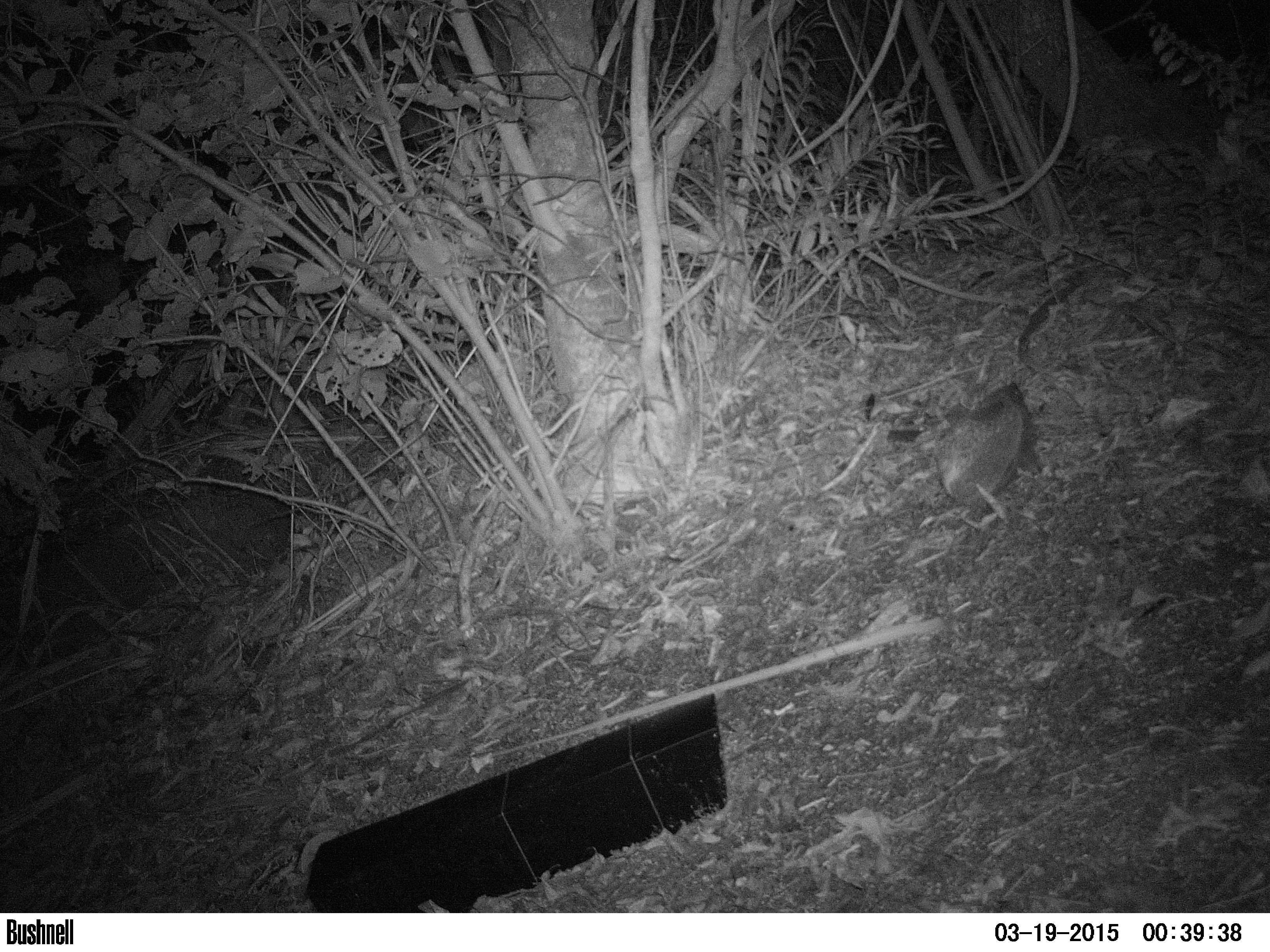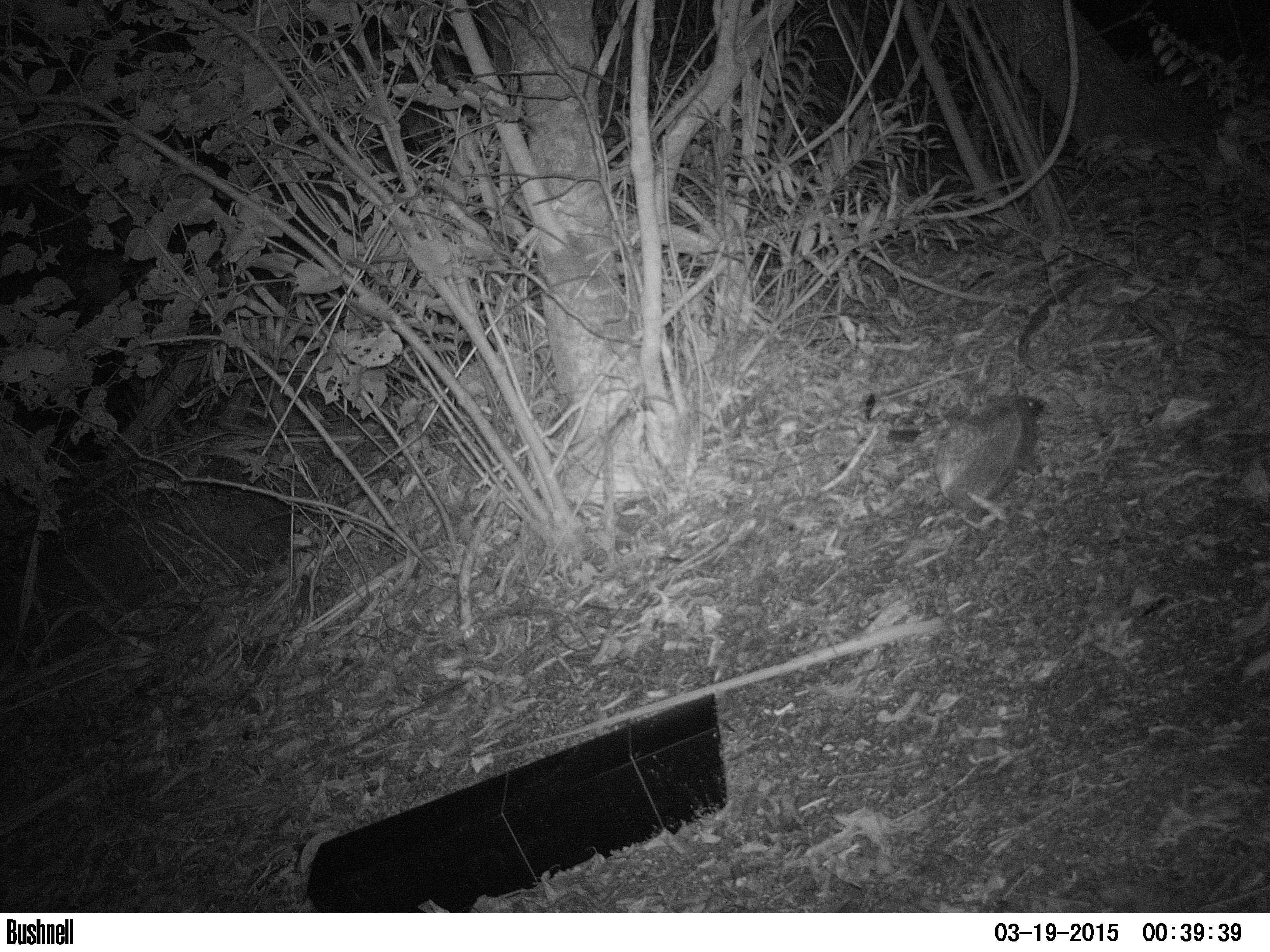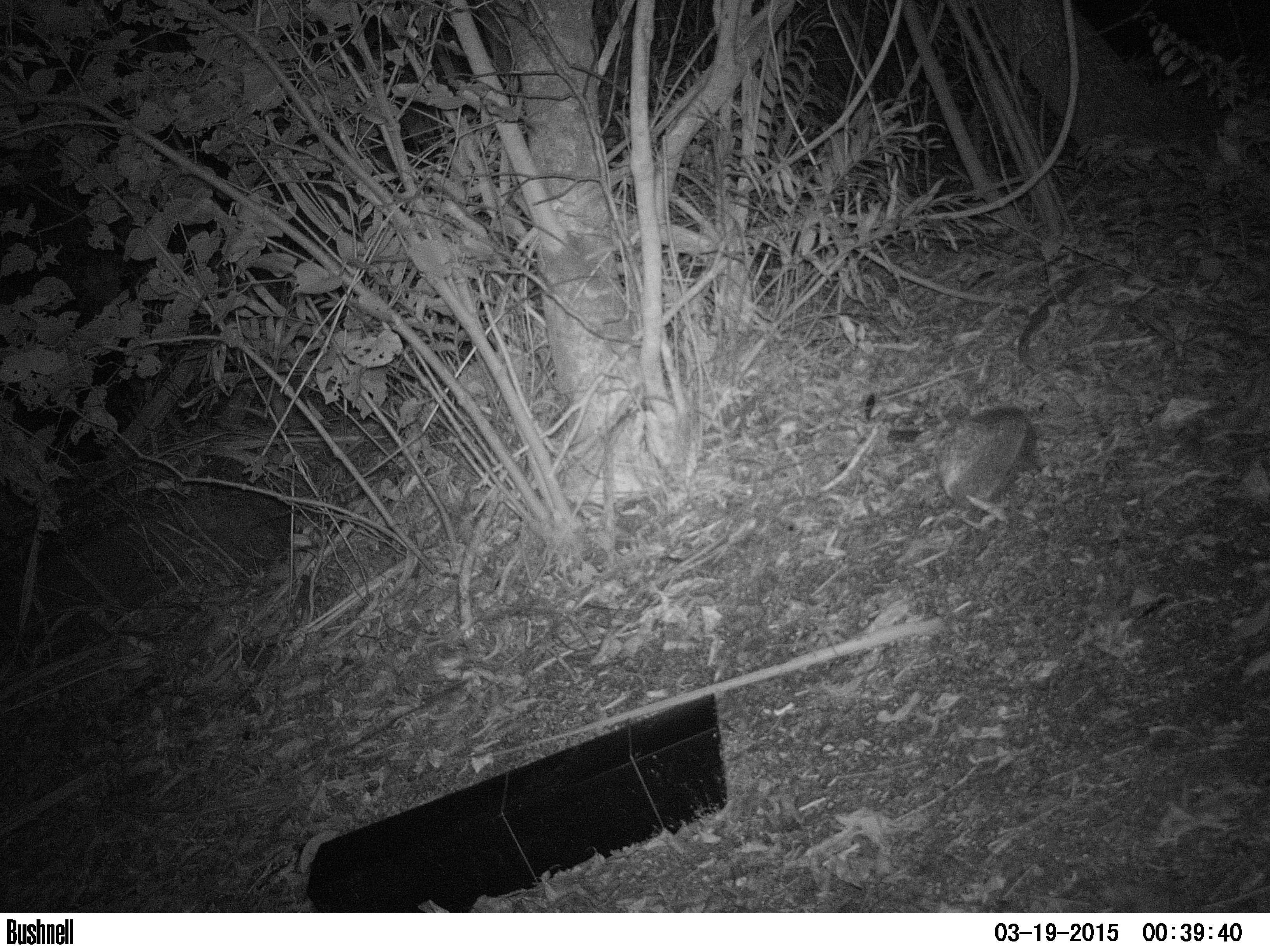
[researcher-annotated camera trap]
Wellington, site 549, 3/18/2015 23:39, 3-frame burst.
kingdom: Animalia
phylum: Chordata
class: Mammalia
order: Eulipotyphla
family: Erinaceidae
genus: Erinaceus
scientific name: Erinaceus europaeus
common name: hedgehog